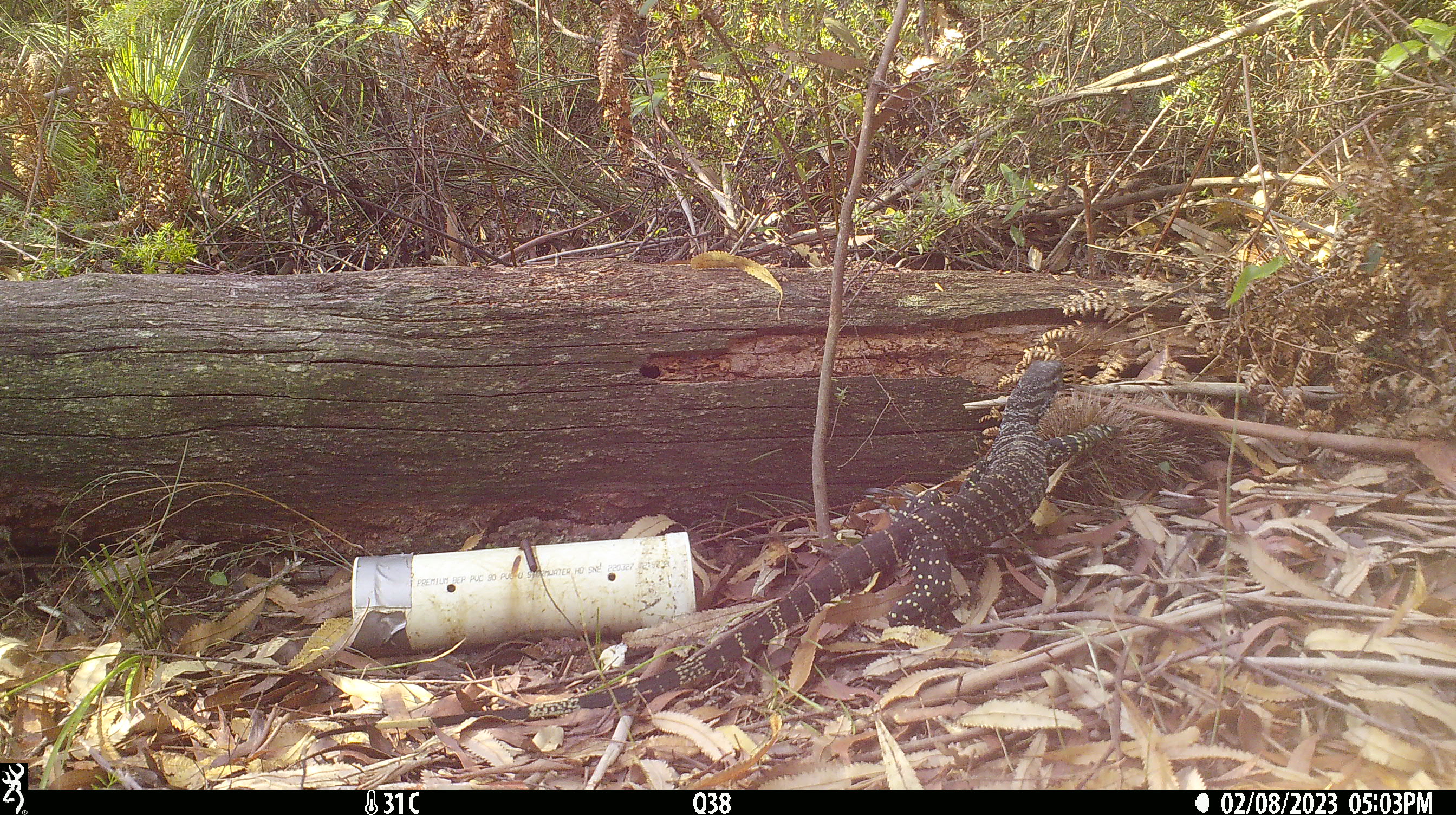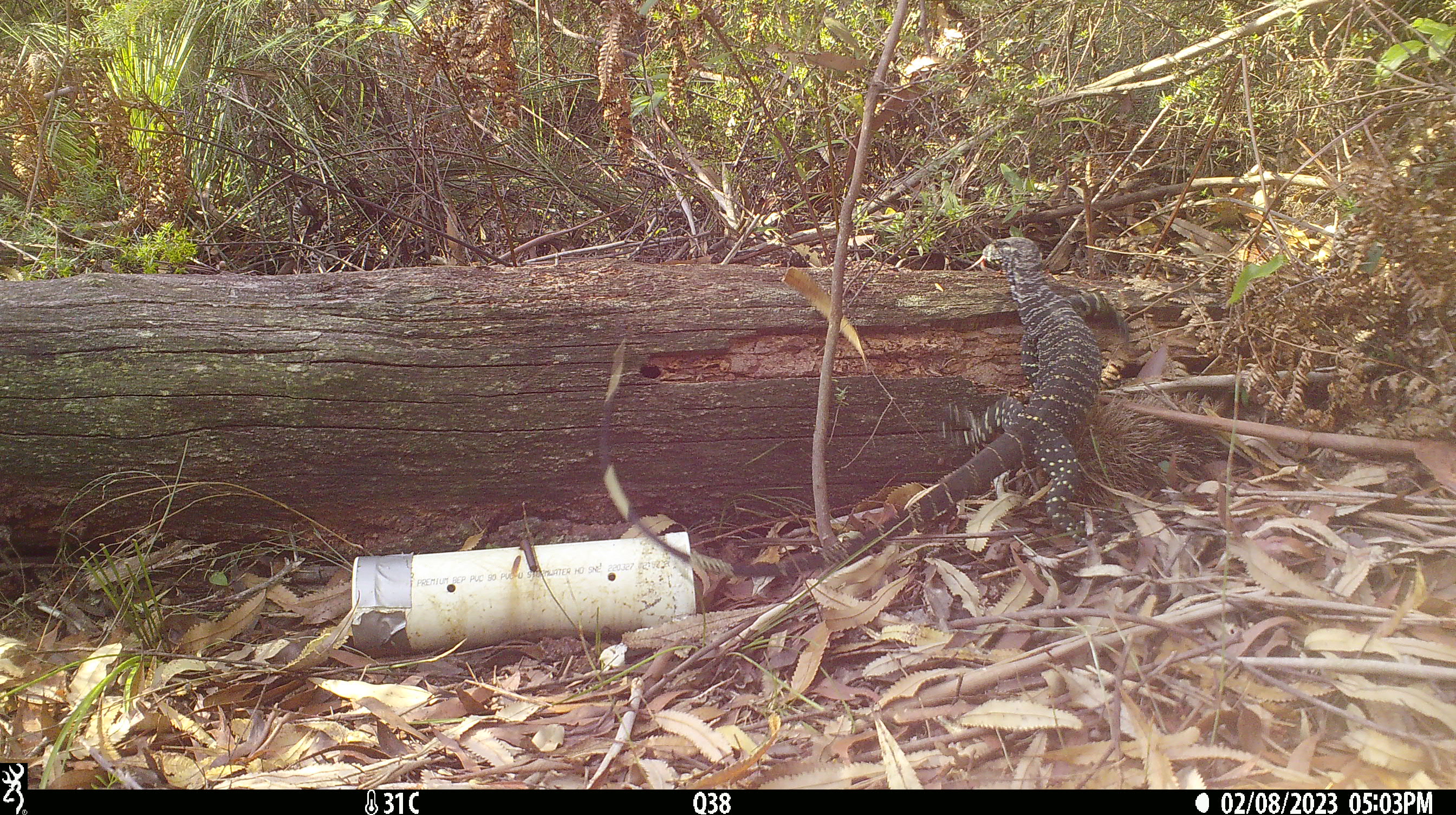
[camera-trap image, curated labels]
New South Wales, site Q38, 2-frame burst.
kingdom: Animalia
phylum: Chordata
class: Reptilia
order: Squamata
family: Varanidae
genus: Varanus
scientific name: Varanus varius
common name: lace monitor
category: goanna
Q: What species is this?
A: Goanna (lace monitor) (Varanus varius).